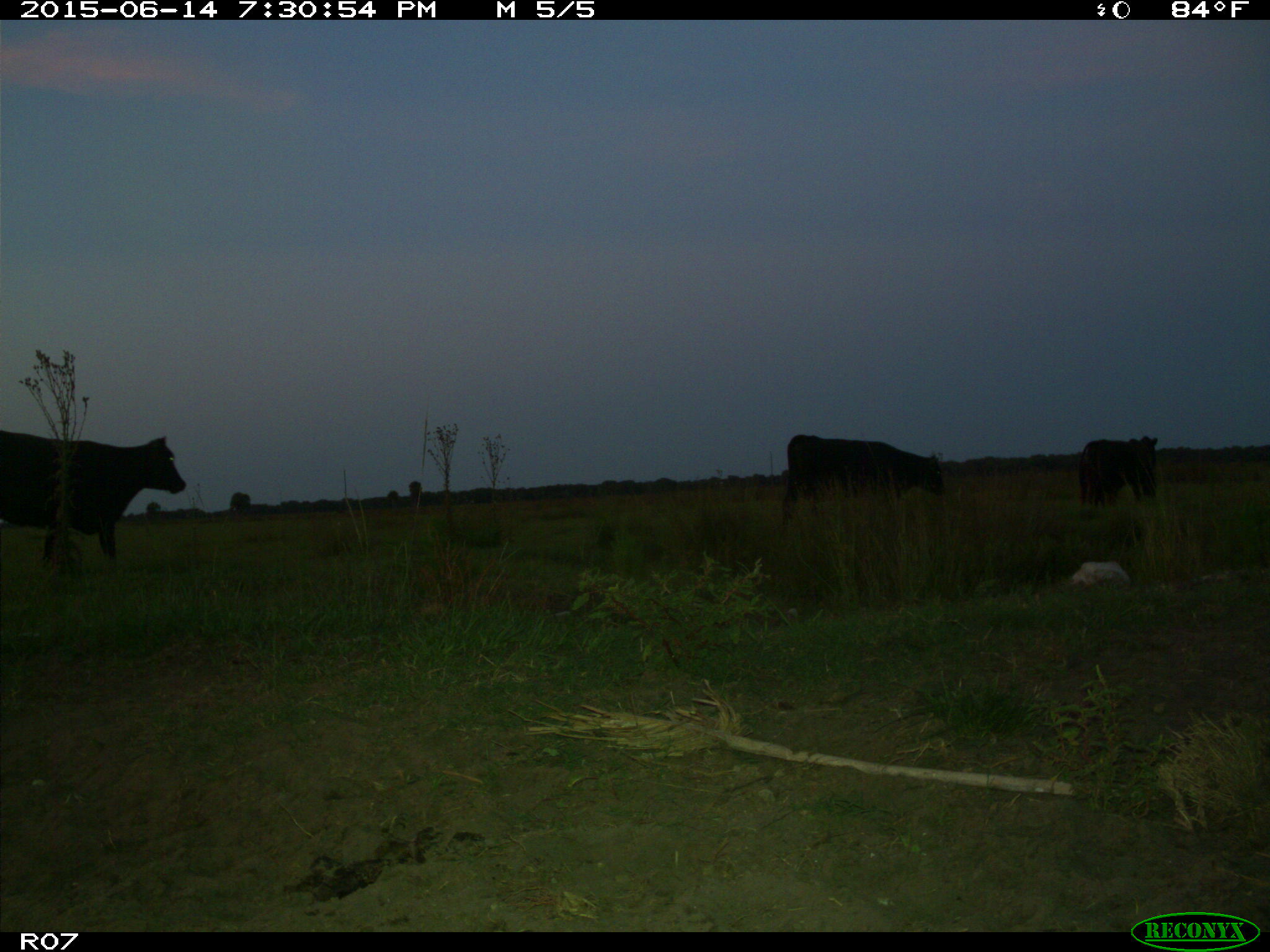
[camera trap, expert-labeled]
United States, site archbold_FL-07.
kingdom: Animalia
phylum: Chordata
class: Mammalia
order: Artiodactyla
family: Bovidae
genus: Bos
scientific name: Bos taurus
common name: domestic cow